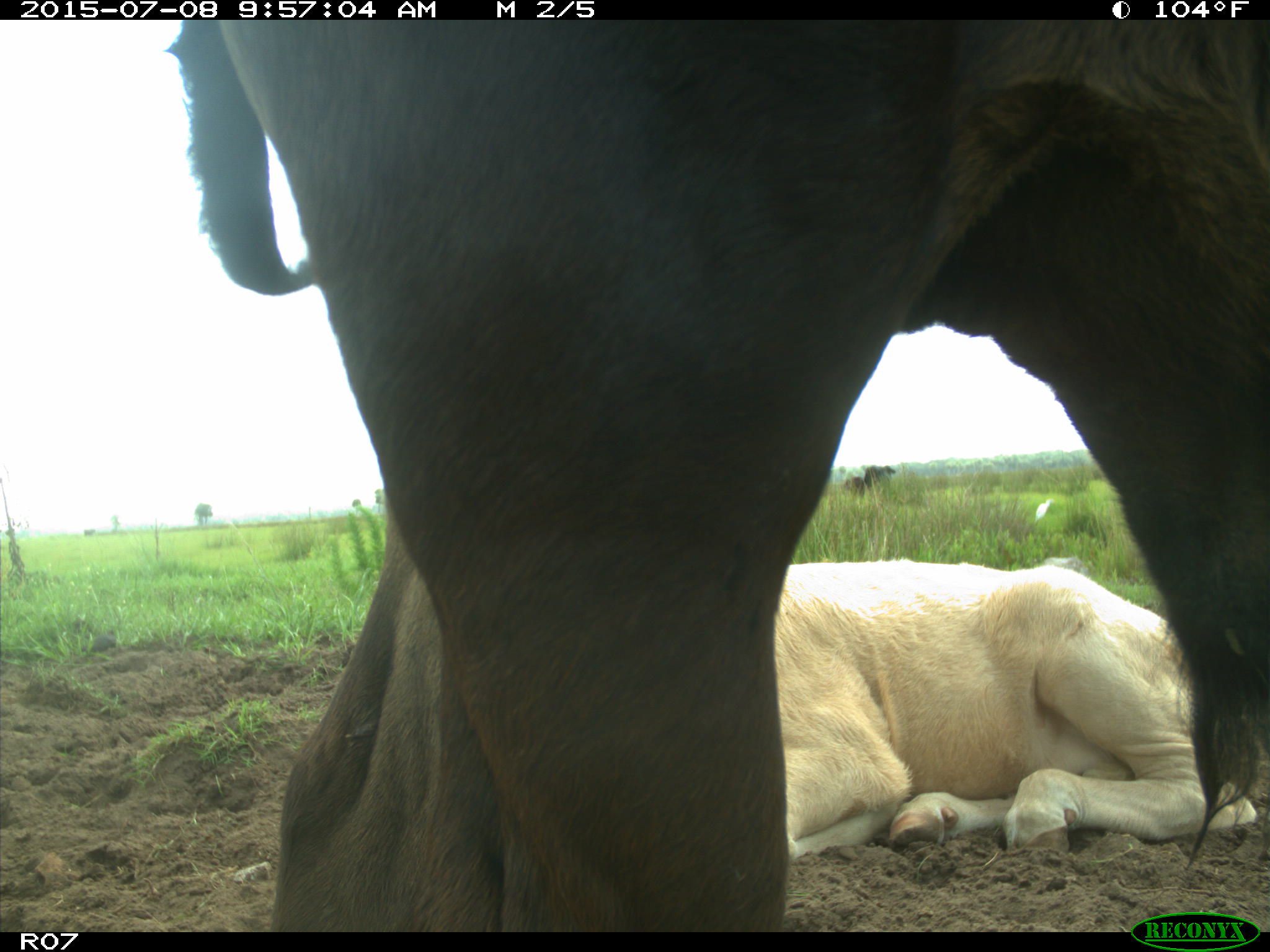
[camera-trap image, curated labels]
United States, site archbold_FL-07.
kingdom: Animalia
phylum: Chordata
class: Mammalia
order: Artiodactyla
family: Bovidae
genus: Bos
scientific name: Bos taurus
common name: domestic cow